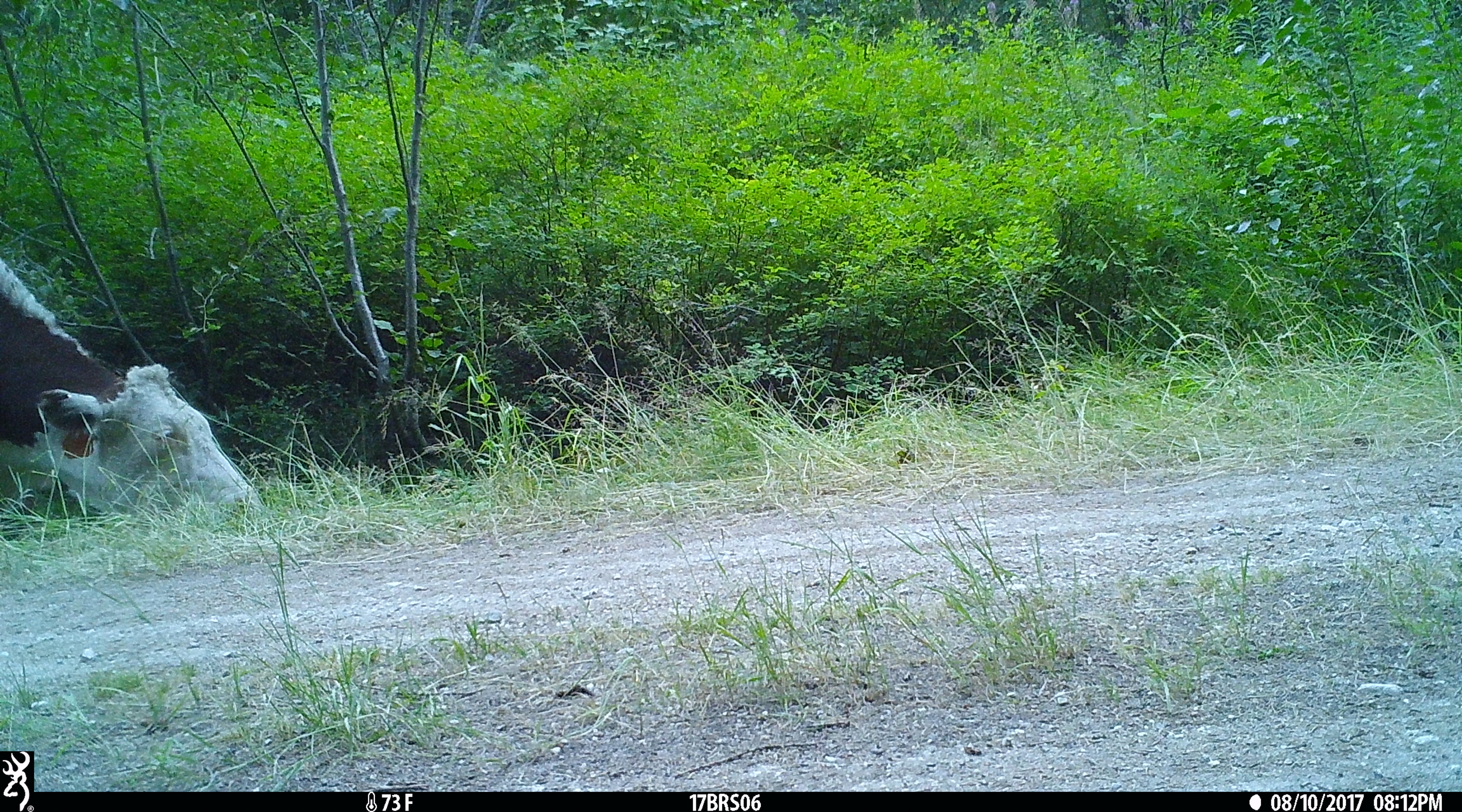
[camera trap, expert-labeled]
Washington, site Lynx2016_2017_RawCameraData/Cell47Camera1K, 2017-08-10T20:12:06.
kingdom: Animalia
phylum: Chordata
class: Mammalia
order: Artiodactyla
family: Bovidae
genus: Bos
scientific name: Bos taurus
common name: domestic cattle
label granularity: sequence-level